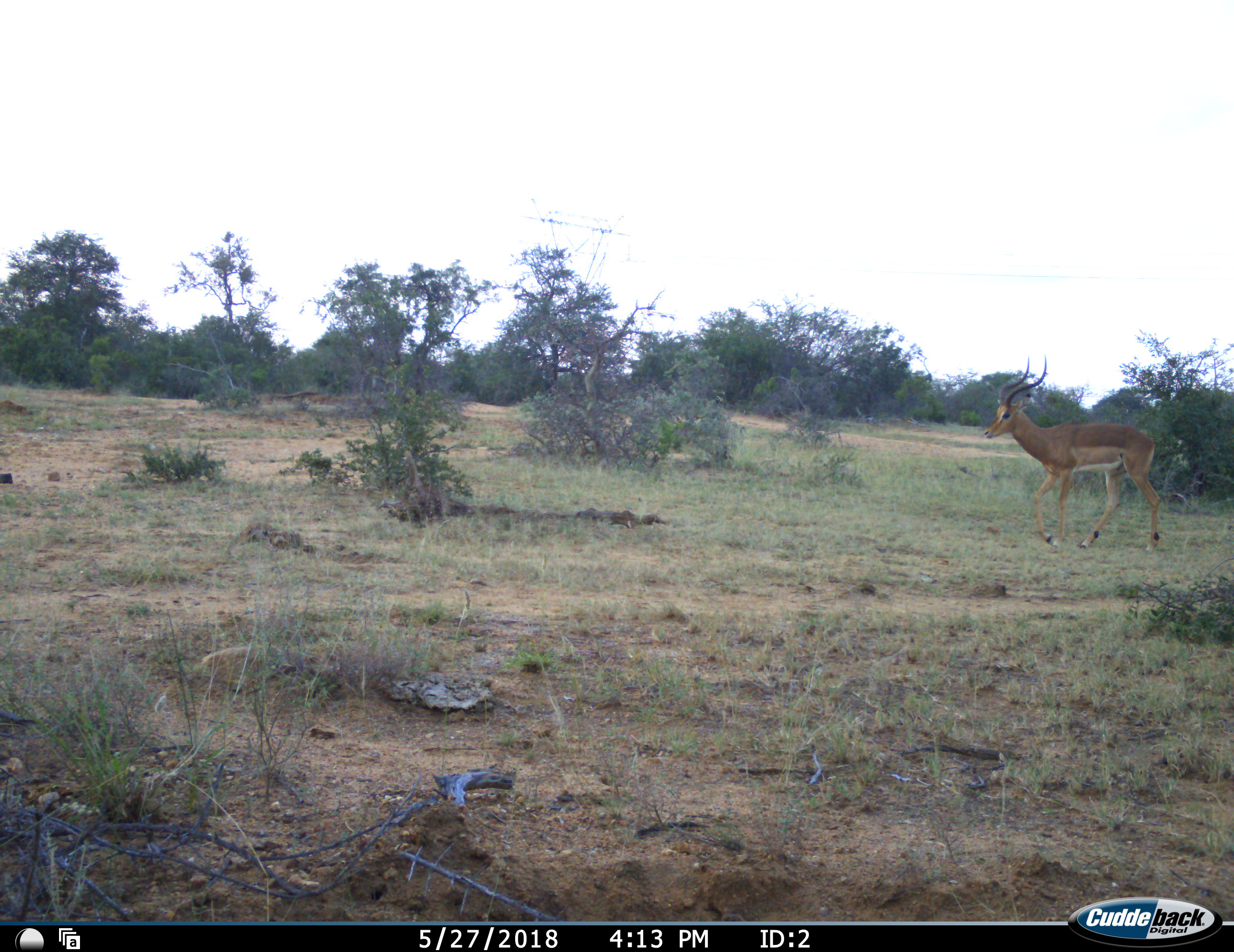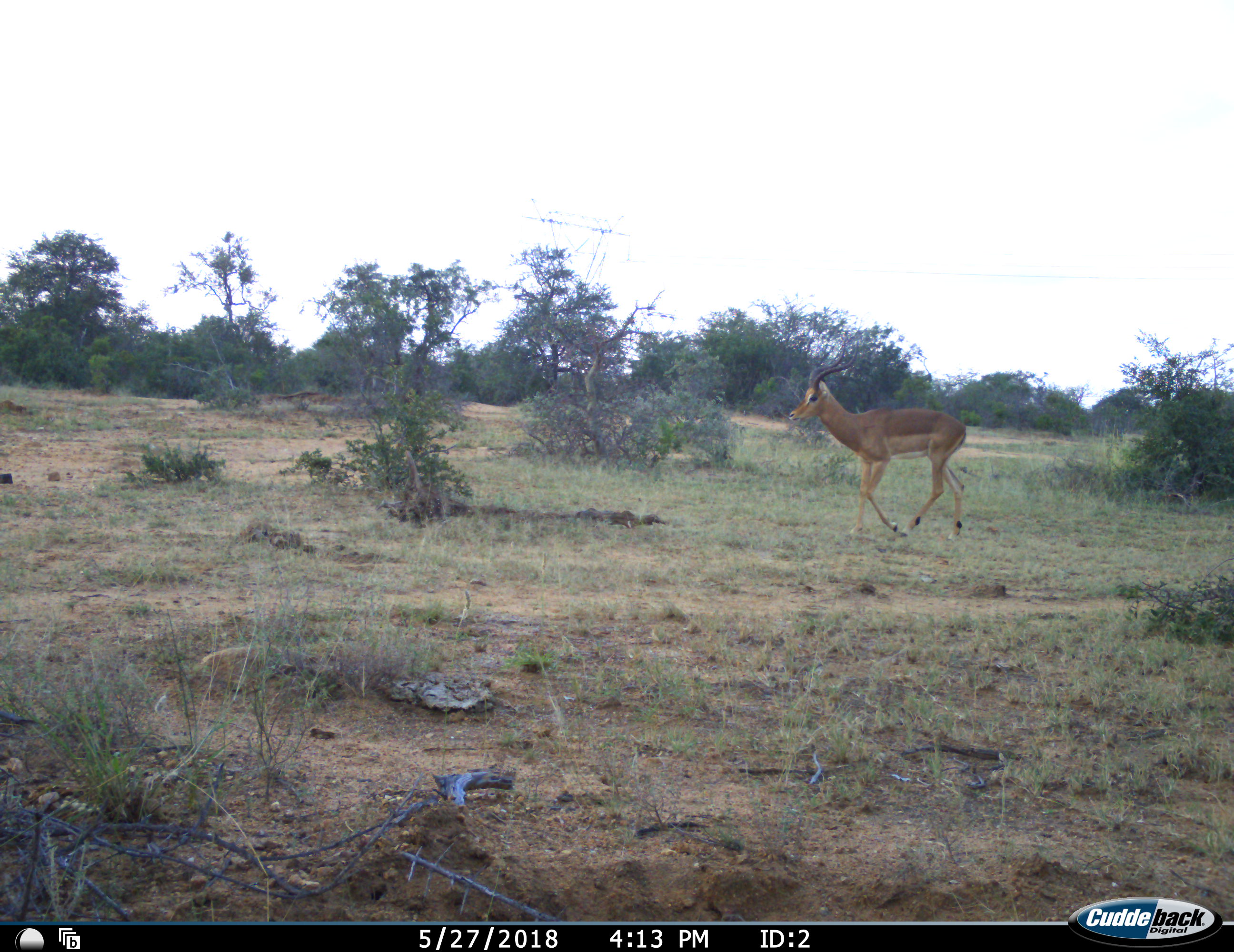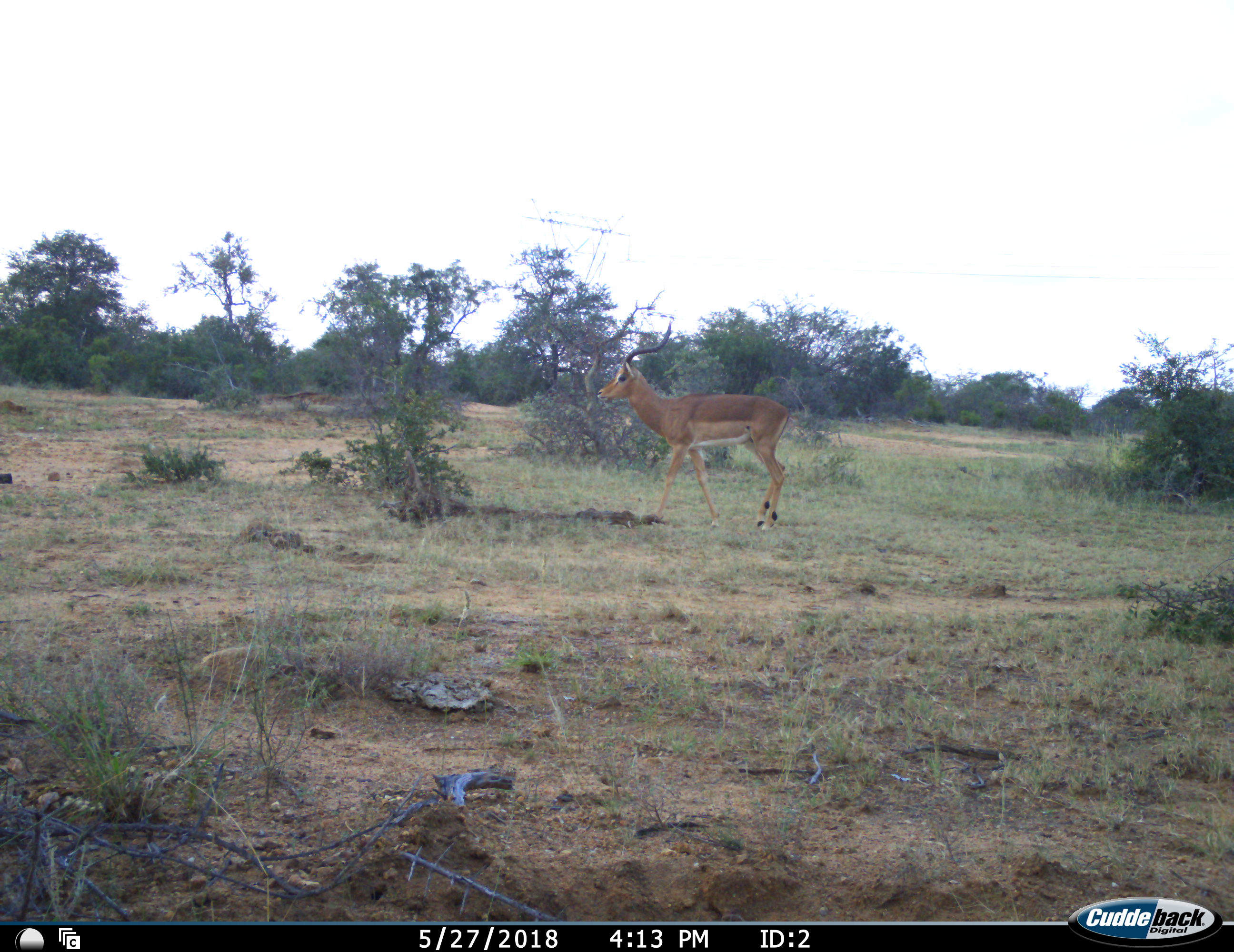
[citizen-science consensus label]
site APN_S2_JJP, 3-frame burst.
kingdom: Animalia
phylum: Chordata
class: Mammalia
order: Artiodactyla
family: Bovidae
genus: Aepyceros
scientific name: Aepyceros melampus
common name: impala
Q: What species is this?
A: Impala (Aepyceros melampus).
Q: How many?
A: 1.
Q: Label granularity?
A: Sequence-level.